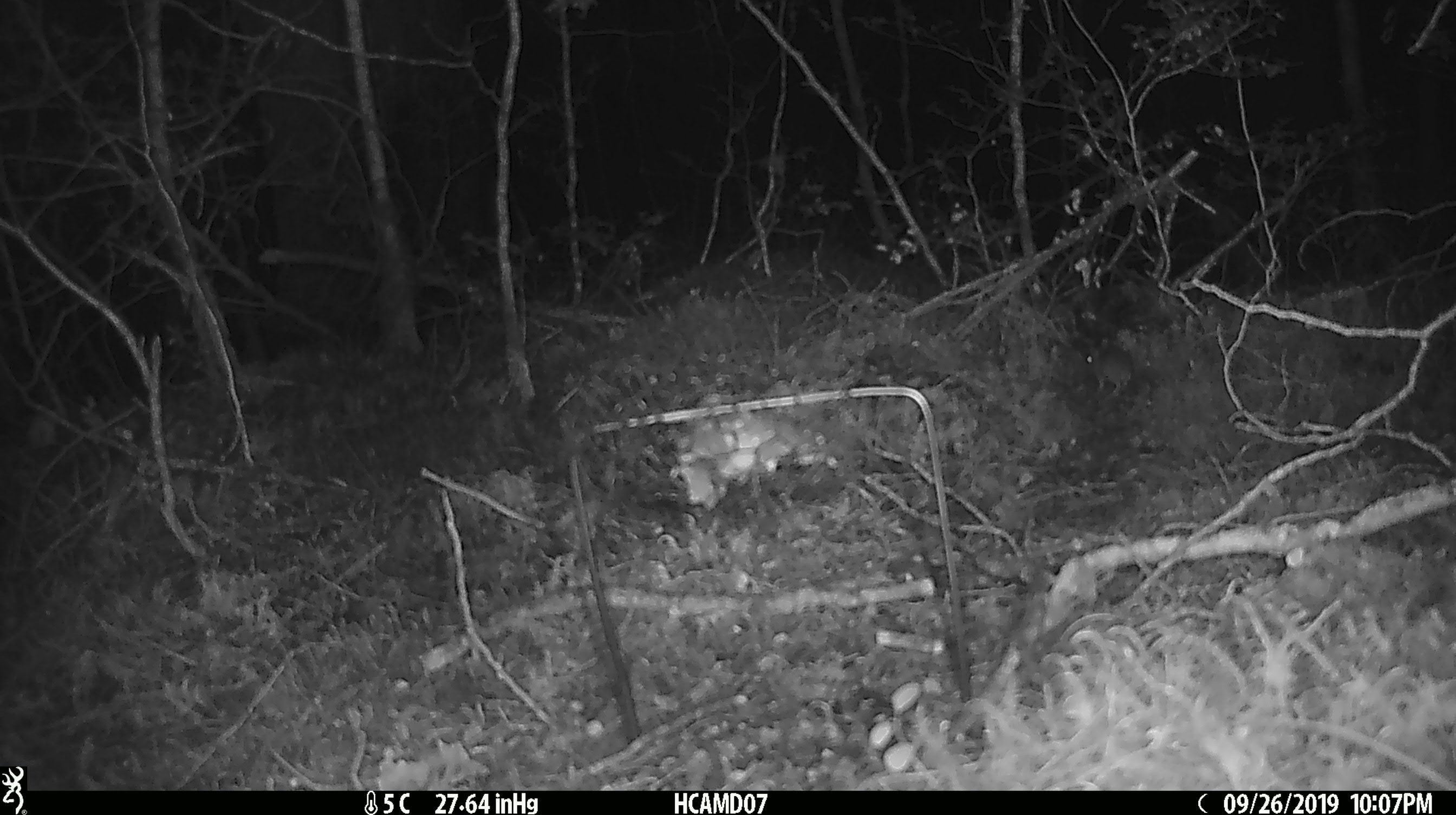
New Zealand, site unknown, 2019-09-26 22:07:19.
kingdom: Animalia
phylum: Chordata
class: Mammalia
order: Rodentia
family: Muridae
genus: Mus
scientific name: Mus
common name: mouse